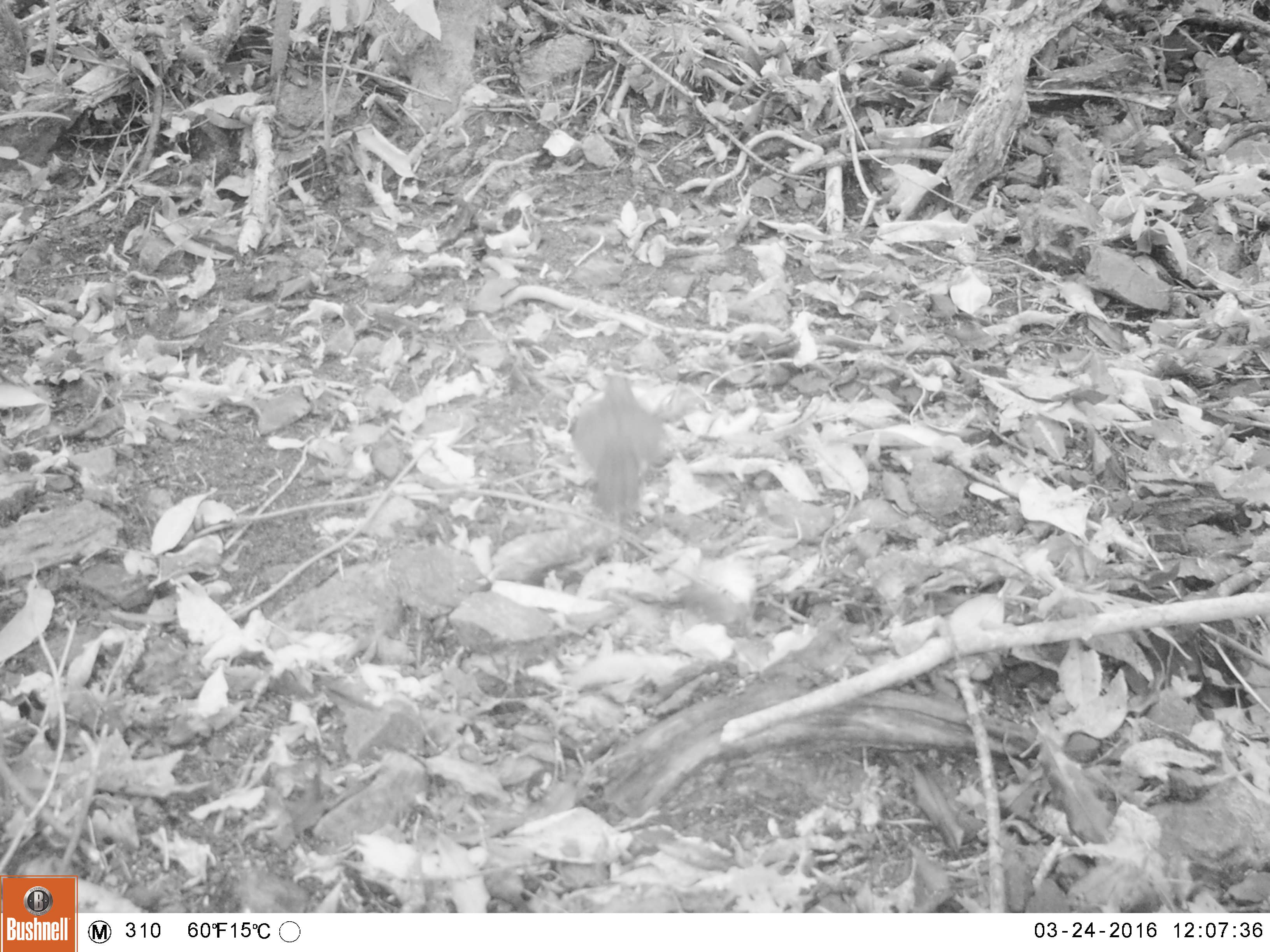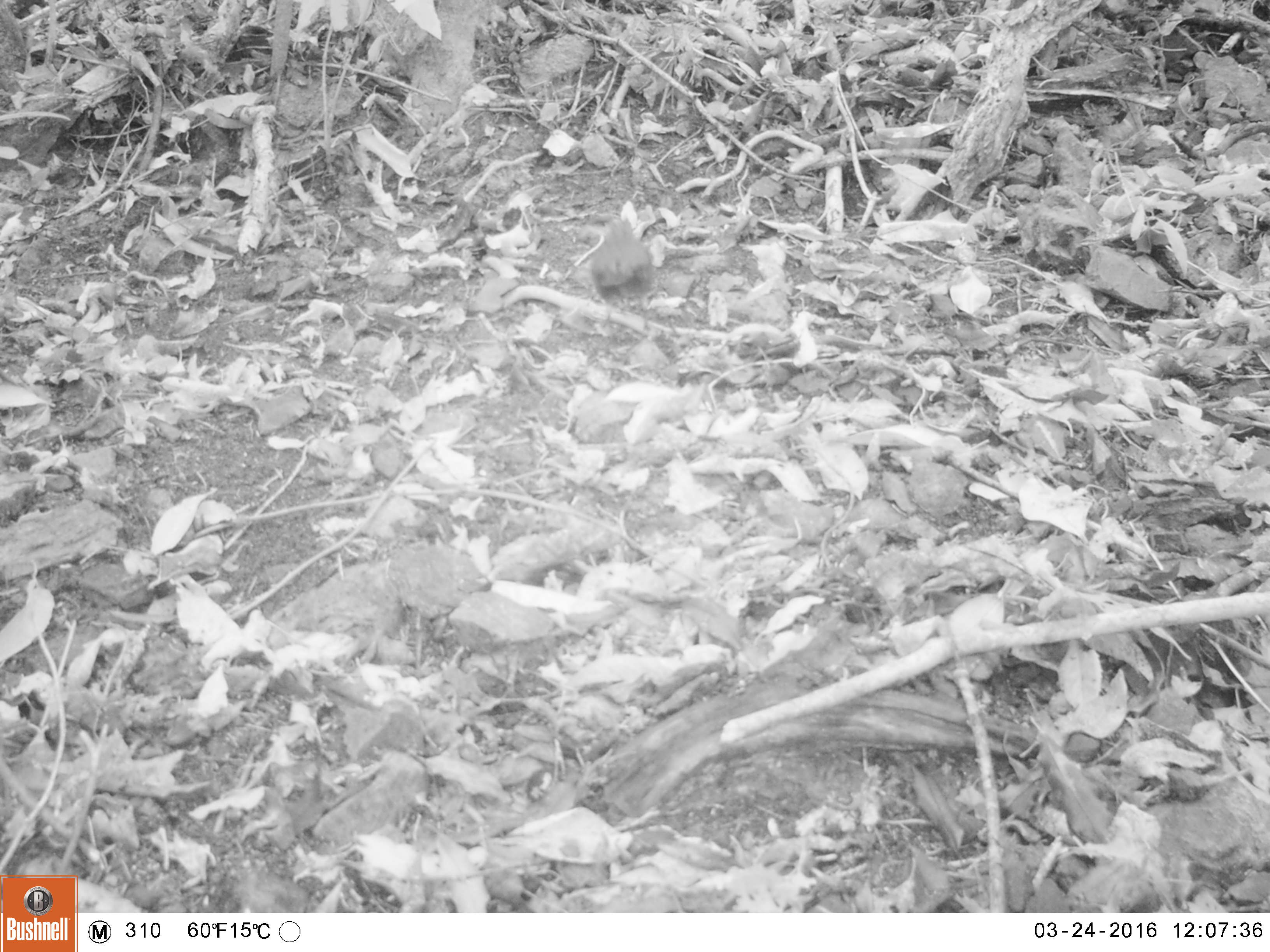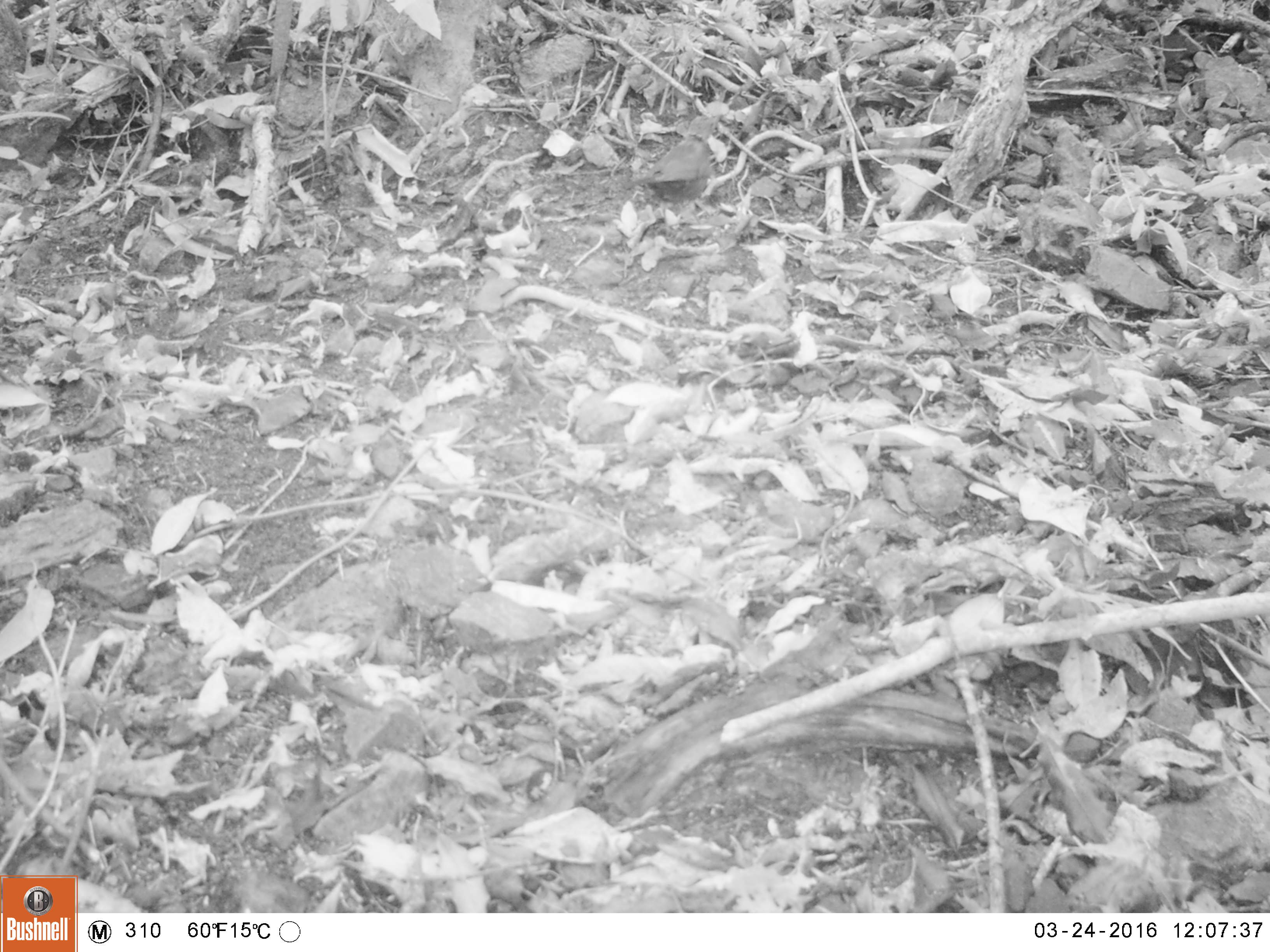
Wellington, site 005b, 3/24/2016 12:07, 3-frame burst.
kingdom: Animalia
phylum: Chordata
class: Aves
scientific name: Aves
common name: bird